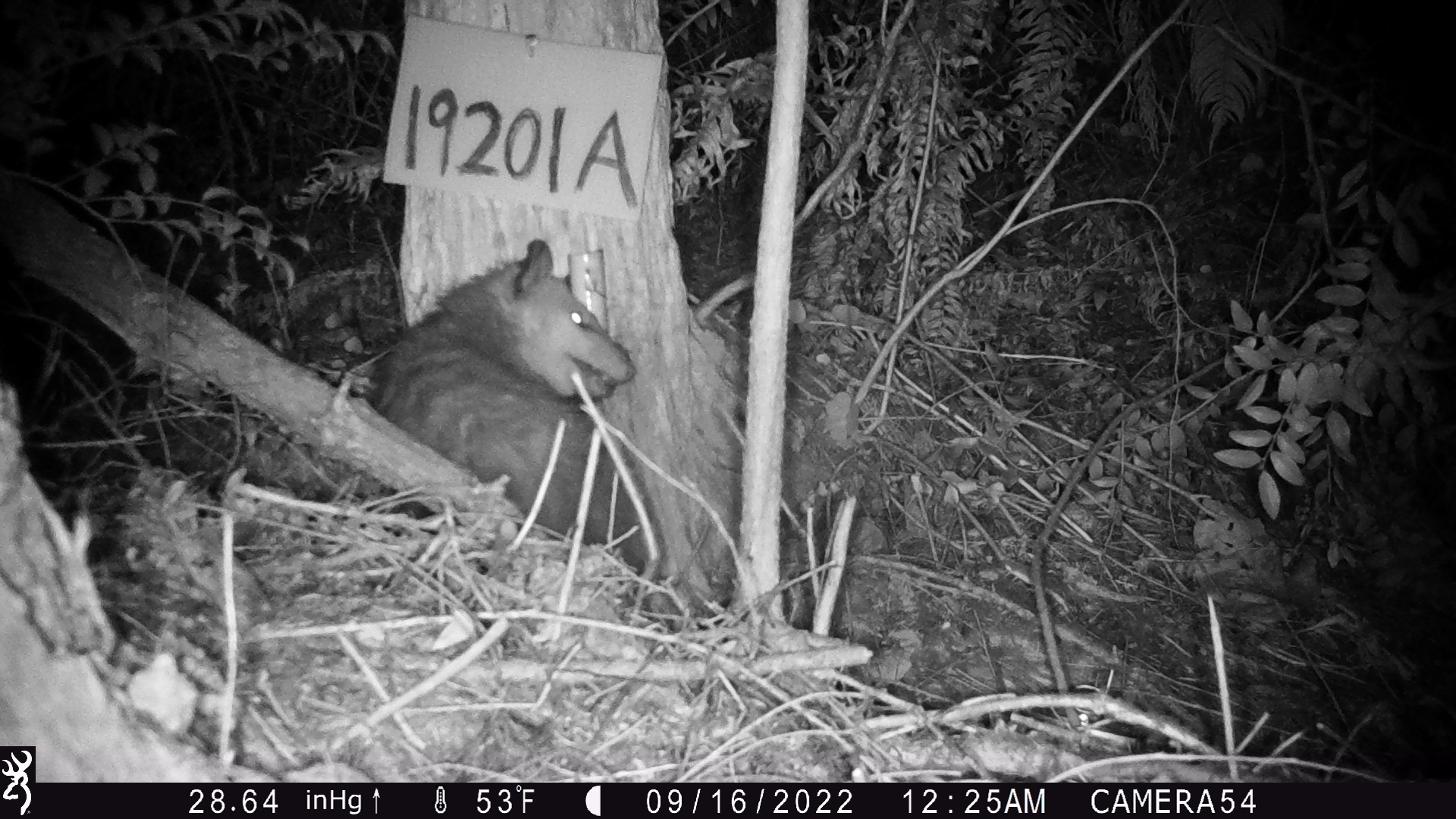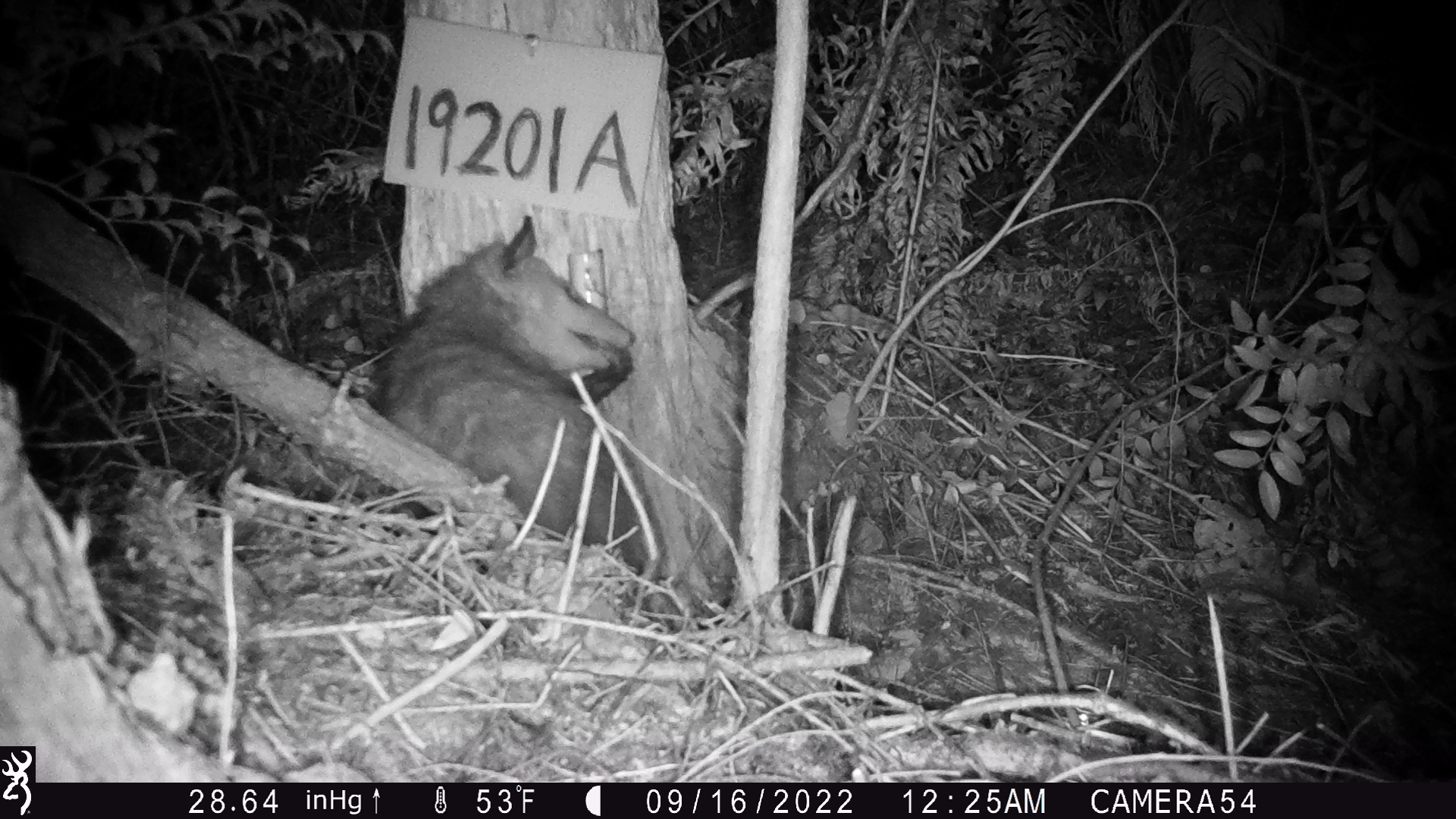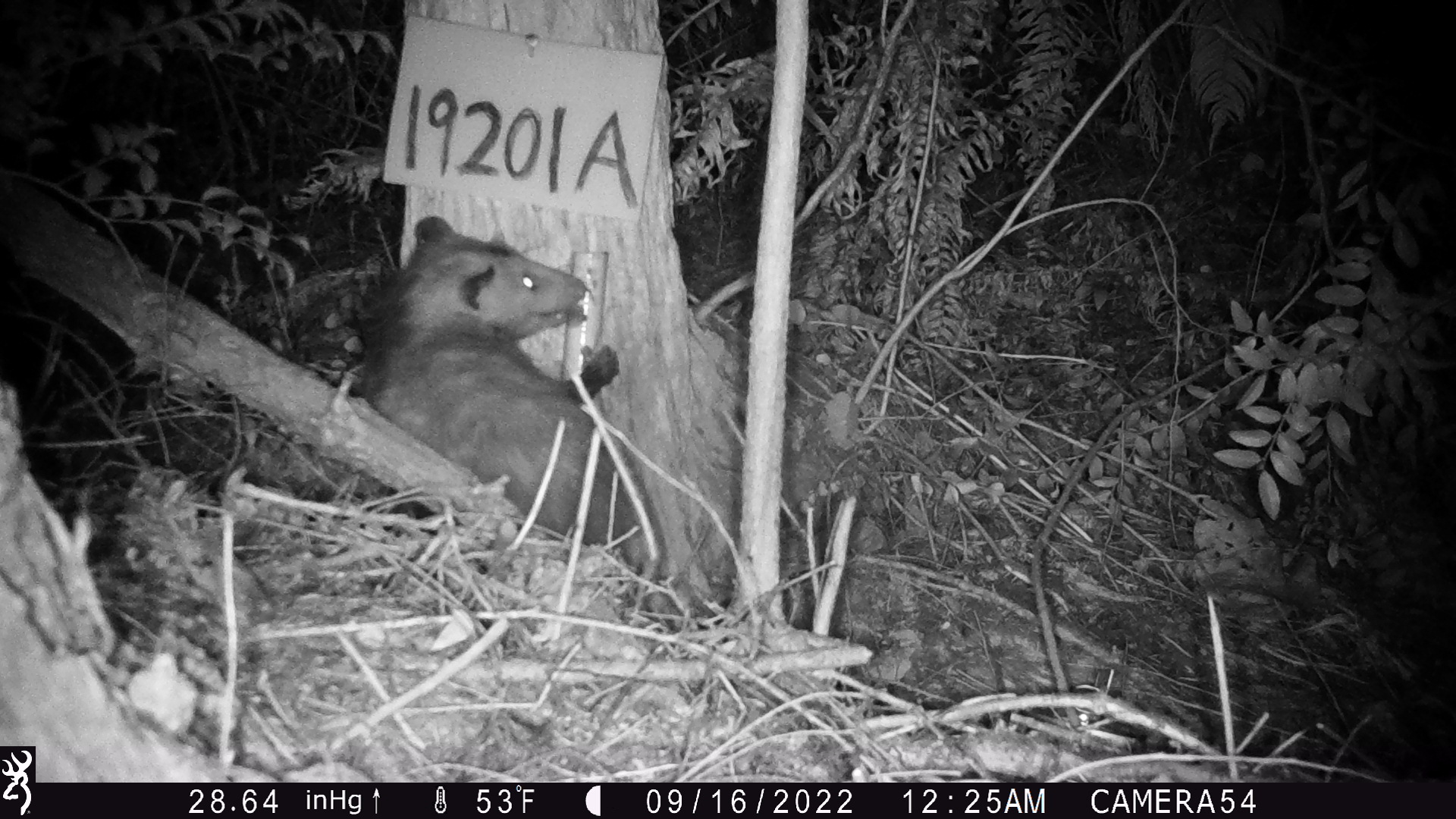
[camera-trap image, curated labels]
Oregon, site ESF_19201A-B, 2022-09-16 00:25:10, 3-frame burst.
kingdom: Animalia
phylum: Chordata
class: Mammalia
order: Didelphimorphia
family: Didelphidae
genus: Didelphis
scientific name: Didelphis virginiana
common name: virginia opossum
Virginia opossum (Didelphis virginiana).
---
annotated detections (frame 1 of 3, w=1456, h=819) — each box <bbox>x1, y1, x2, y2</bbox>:
virginia opossum: <bbox>368, 215, 676, 598</bbox>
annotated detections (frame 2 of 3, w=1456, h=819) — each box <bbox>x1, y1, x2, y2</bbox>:
virginia opossum: <bbox>379, 213, 693, 577</bbox>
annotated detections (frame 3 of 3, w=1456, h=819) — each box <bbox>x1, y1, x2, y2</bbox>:
virginia opossum: <bbox>327, 208, 713, 573</bbox>